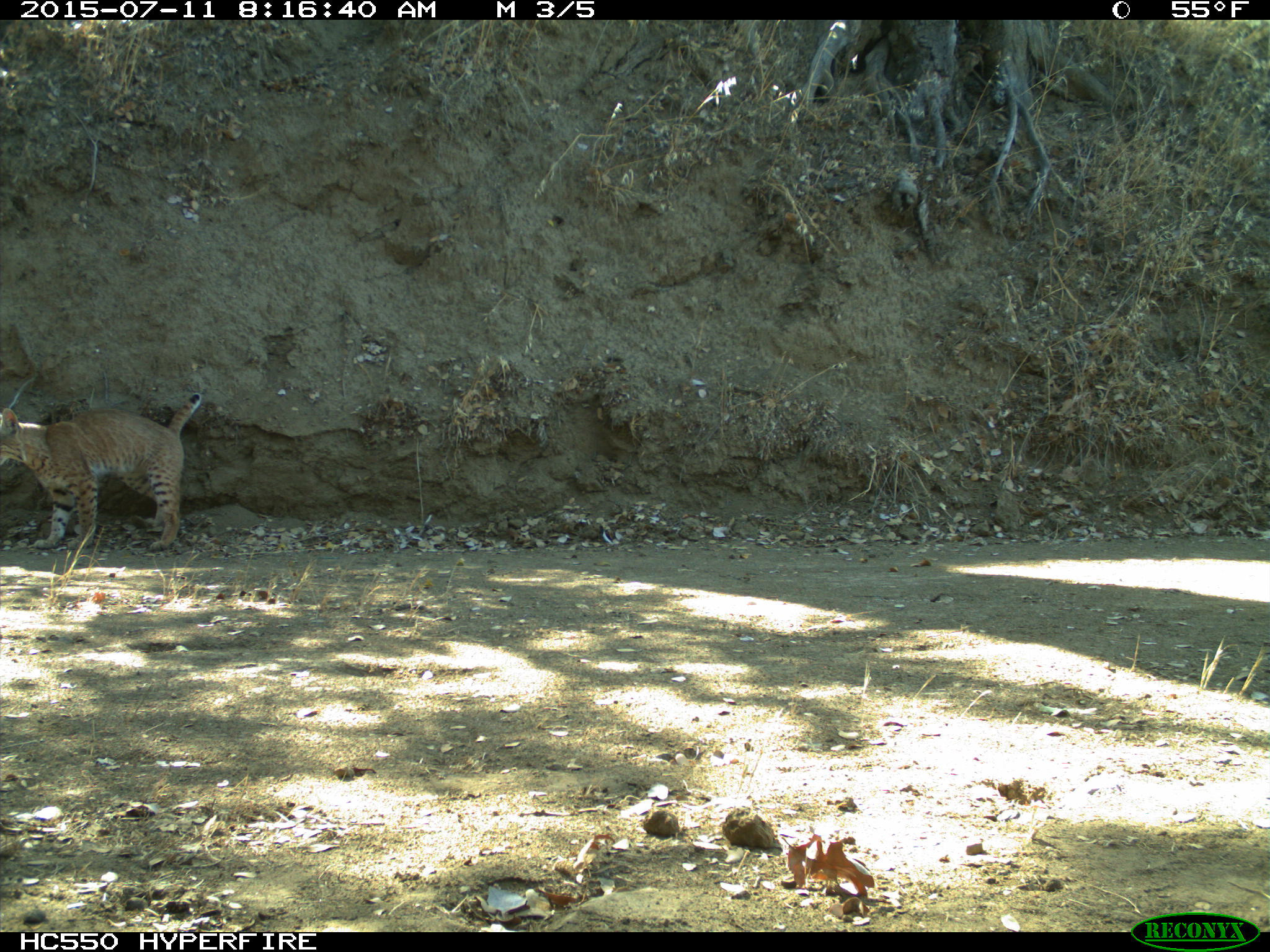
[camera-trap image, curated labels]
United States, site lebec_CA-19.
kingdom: Animalia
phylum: Chordata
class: Mammalia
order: Carnivora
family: Felidae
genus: Lynx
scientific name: Lynx rufus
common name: bobcat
Lynx rufus (bobcat).